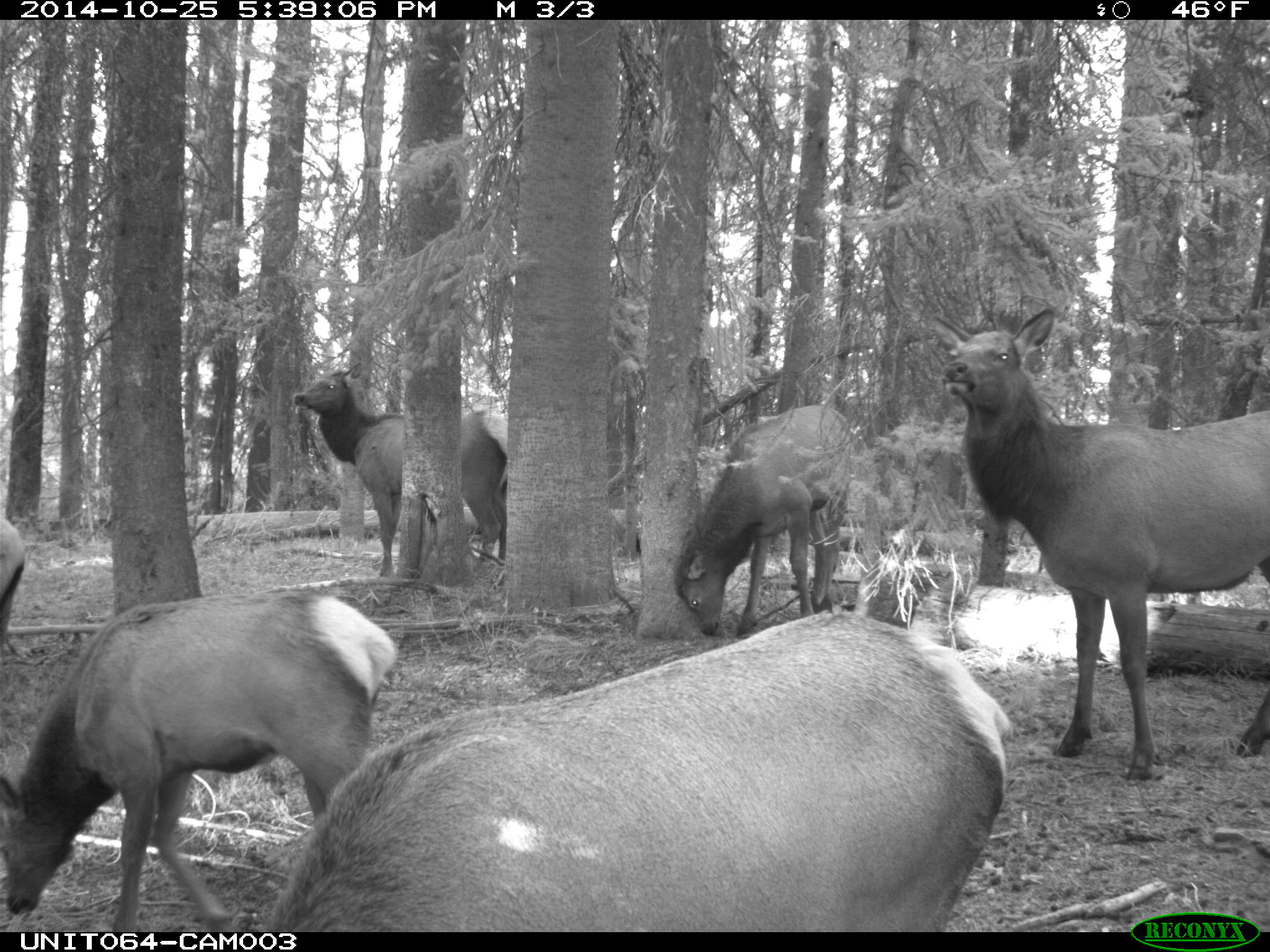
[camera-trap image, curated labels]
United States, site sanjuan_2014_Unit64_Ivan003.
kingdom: Animalia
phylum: Chordata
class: Mammalia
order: Artiodactyla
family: Cervidae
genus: Cervus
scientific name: Cervus elaphus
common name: red deer